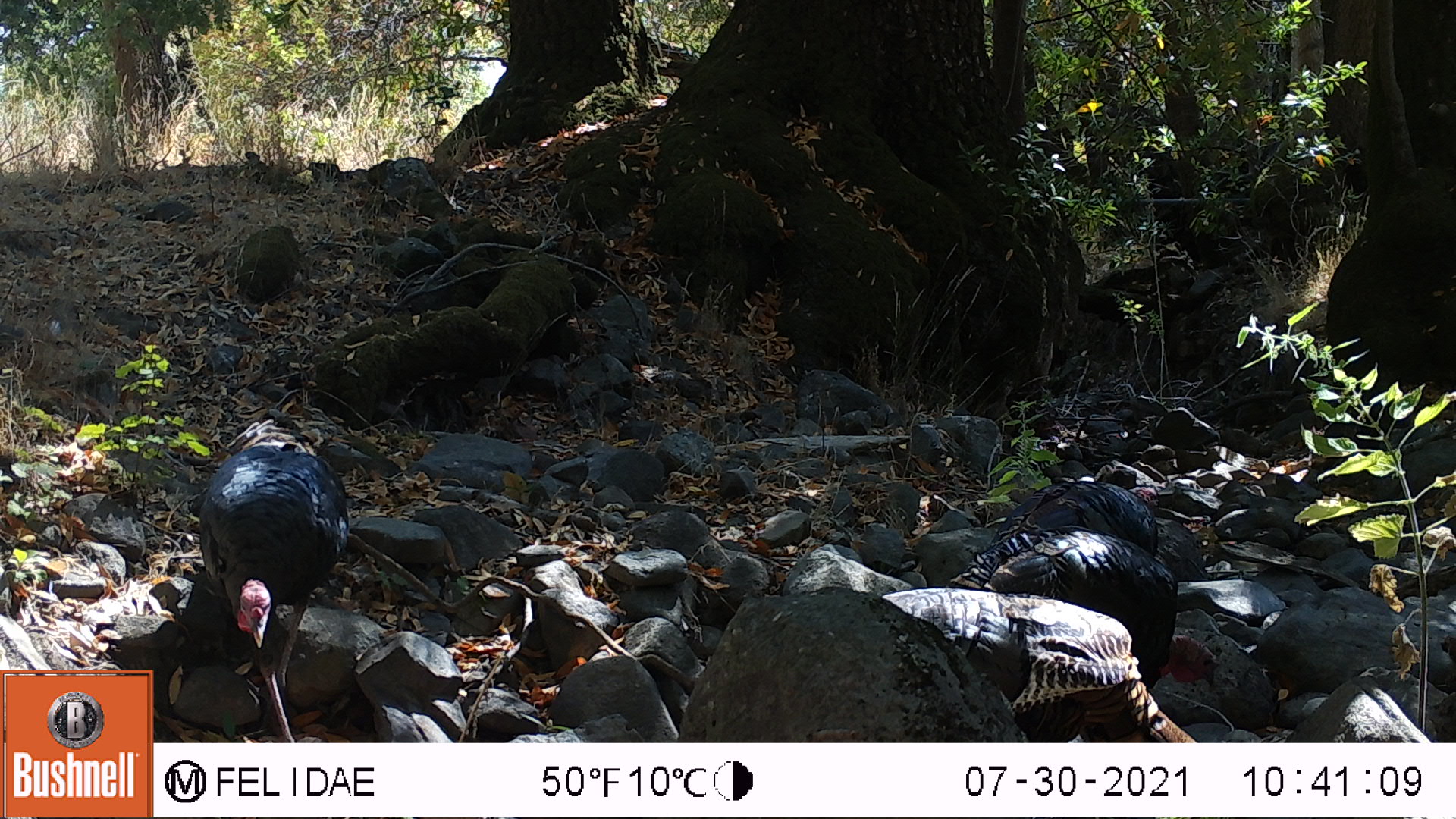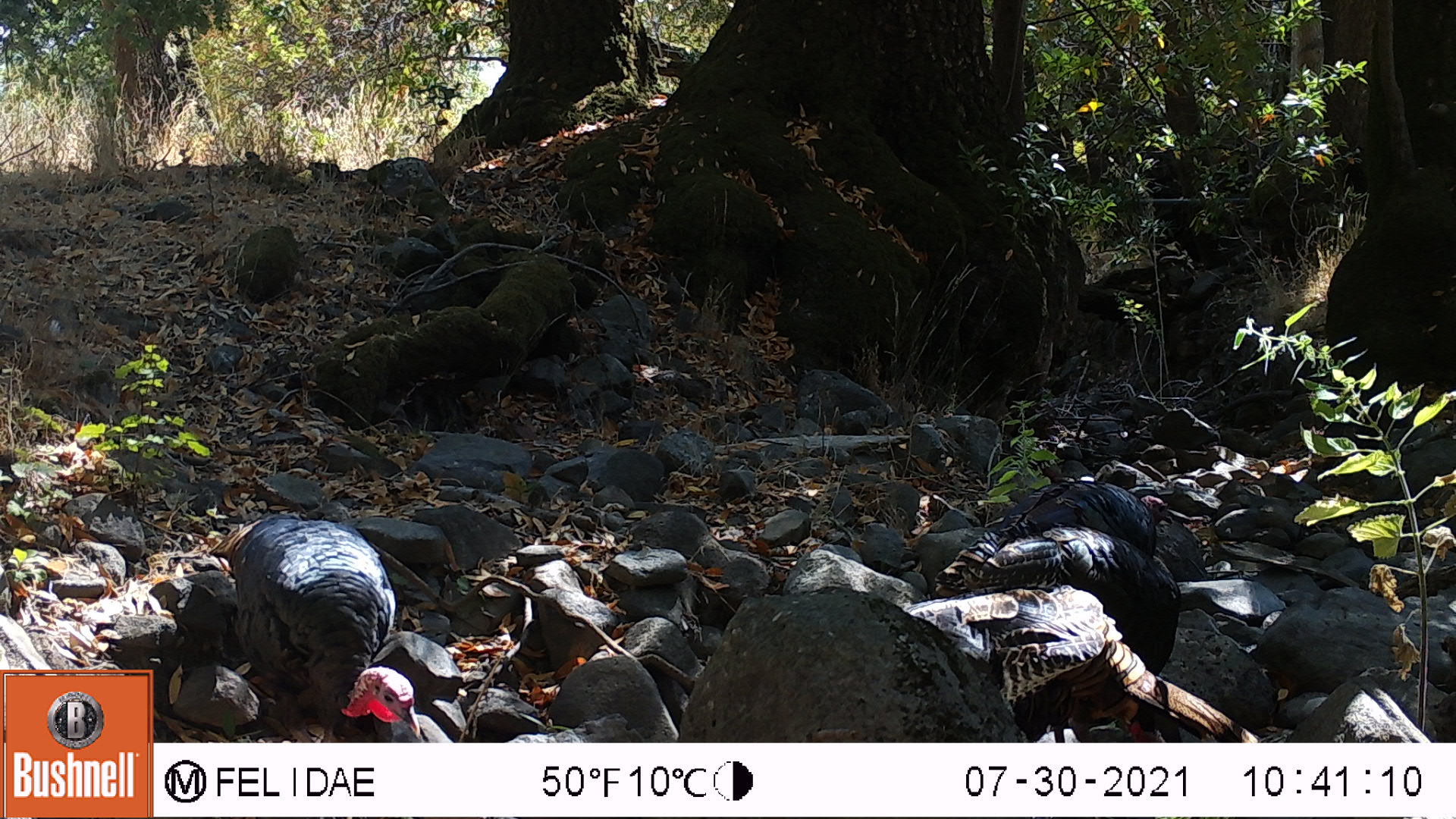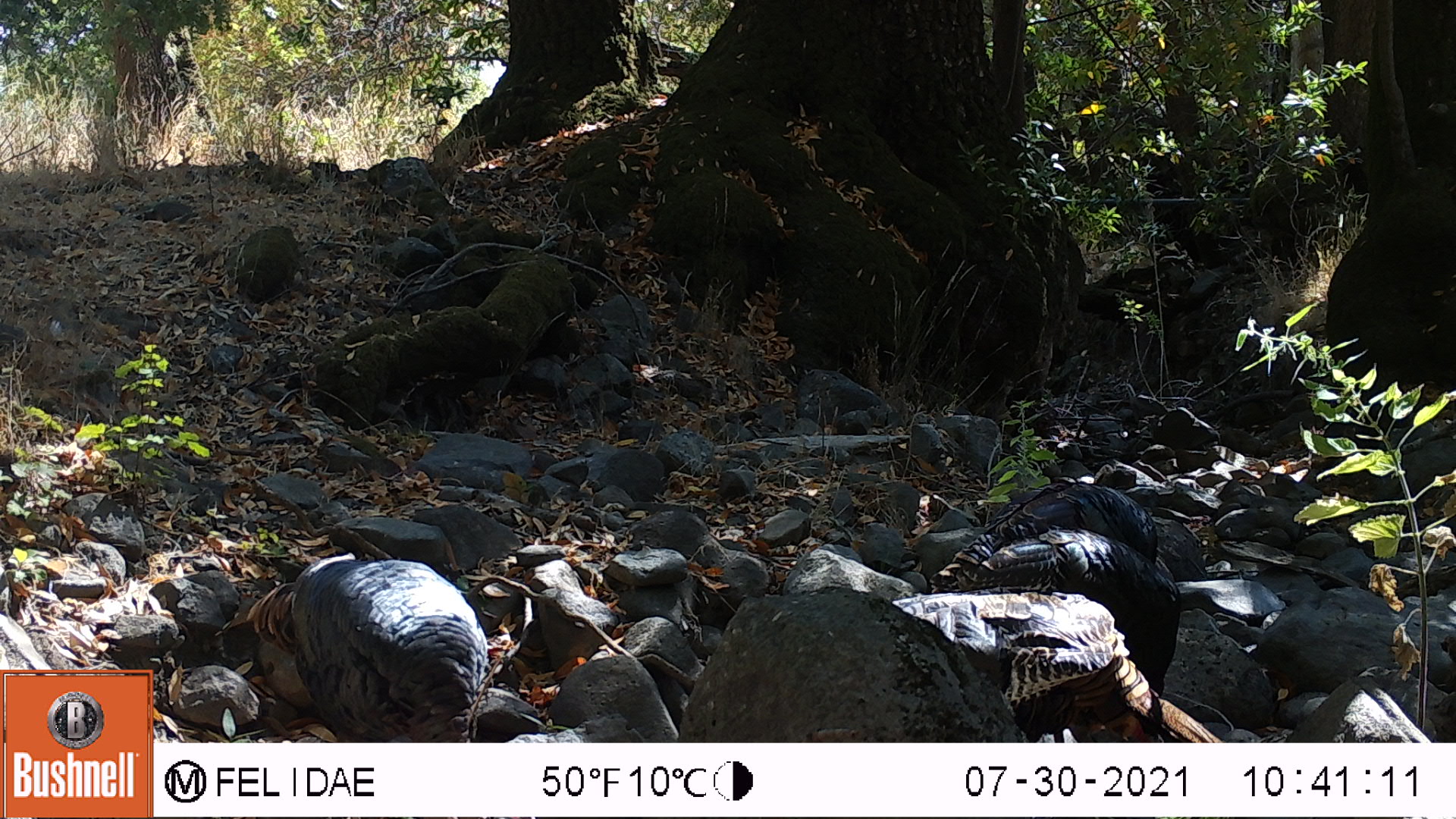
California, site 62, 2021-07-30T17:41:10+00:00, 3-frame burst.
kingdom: Animalia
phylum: Chordata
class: Aves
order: Galliformes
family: Phasianidae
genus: Meleagris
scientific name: Meleagris gallopavo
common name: turkey